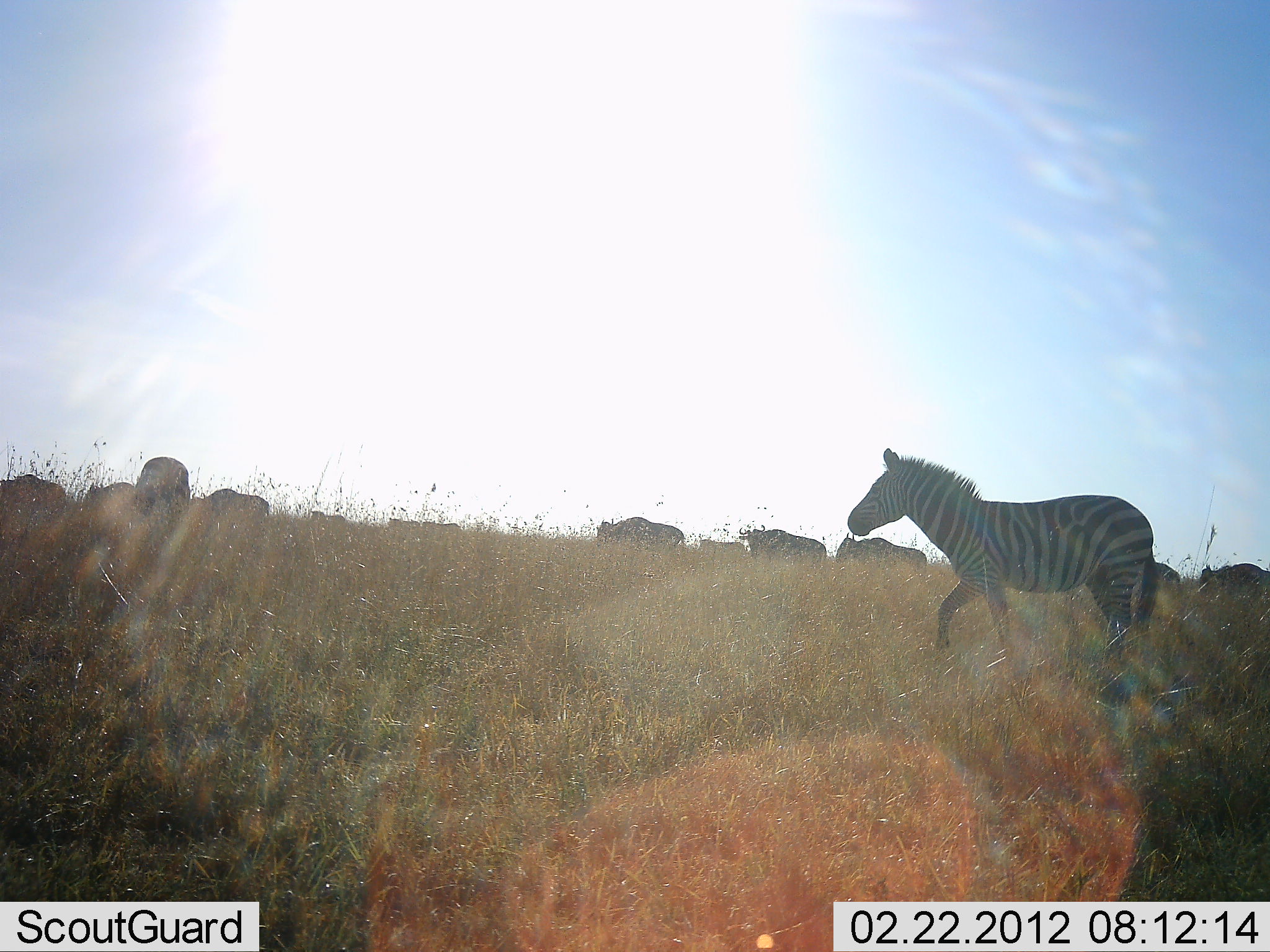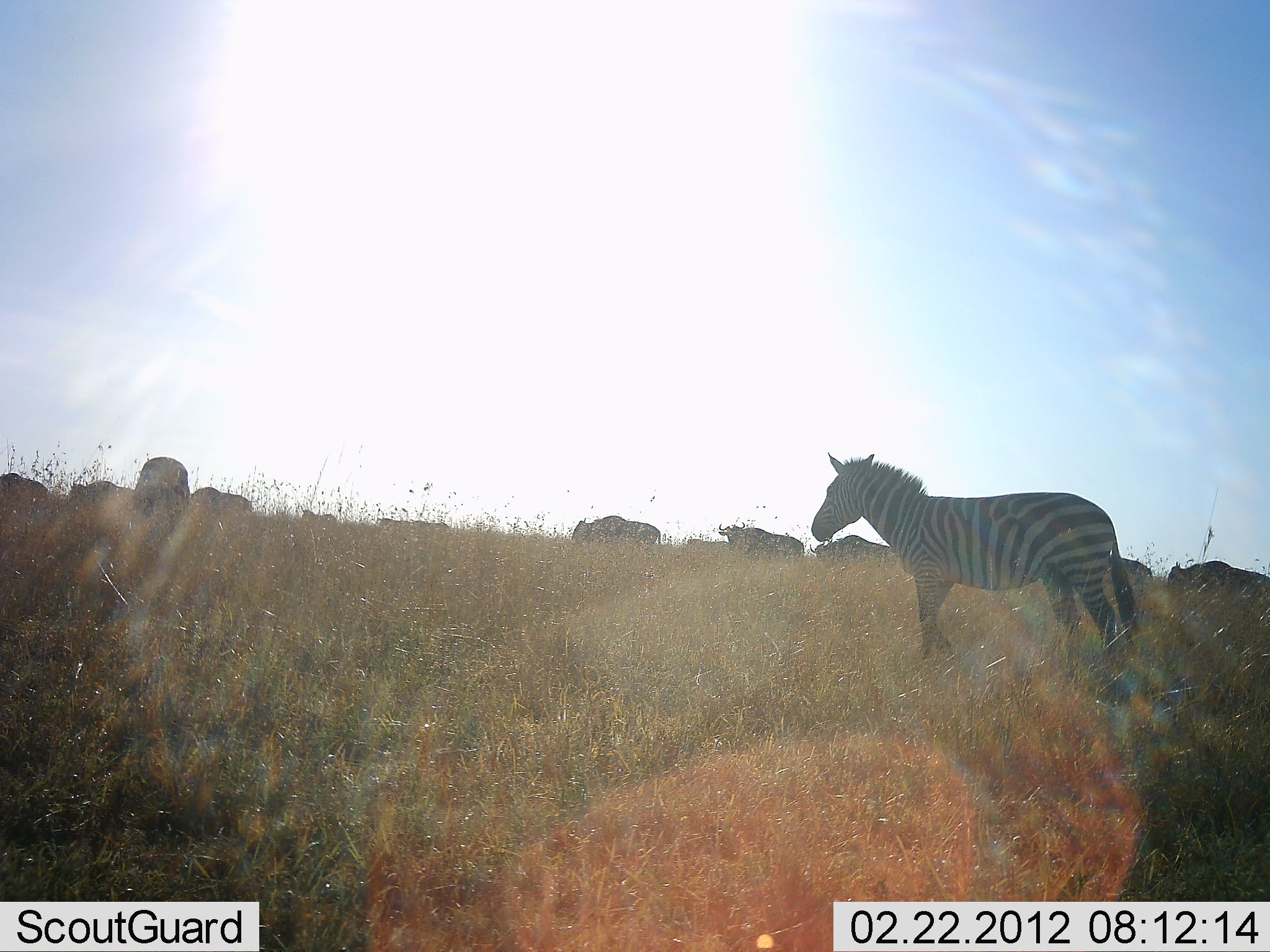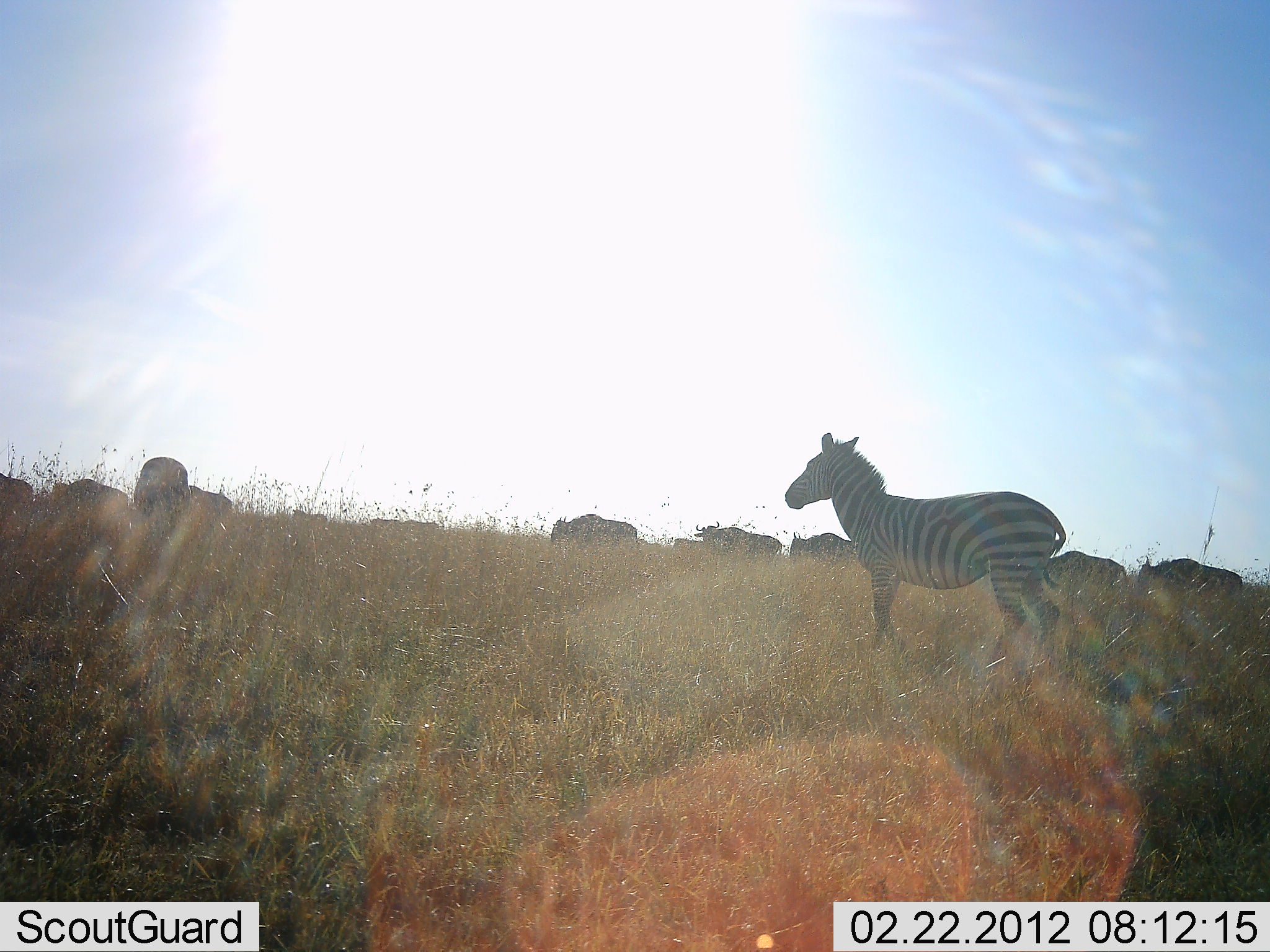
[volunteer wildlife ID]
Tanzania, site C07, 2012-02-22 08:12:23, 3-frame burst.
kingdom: Animalia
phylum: Chordata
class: Mammalia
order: Artiodactyla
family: Bovidae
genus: Connochaetes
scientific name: Connochaetes taurinus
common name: blue wildebeest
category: wildebeest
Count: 10.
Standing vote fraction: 19%.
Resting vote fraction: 0%.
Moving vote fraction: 88%.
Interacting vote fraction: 0%.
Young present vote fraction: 0%.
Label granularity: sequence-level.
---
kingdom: Animalia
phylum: Chordata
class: Mammalia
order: Perissodactyla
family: Equidae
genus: Equus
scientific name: Equus quagga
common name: plains zebra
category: zebra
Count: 1.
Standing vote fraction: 47%.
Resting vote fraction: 0%.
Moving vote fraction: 74%.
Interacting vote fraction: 0%.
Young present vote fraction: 0%.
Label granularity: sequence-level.